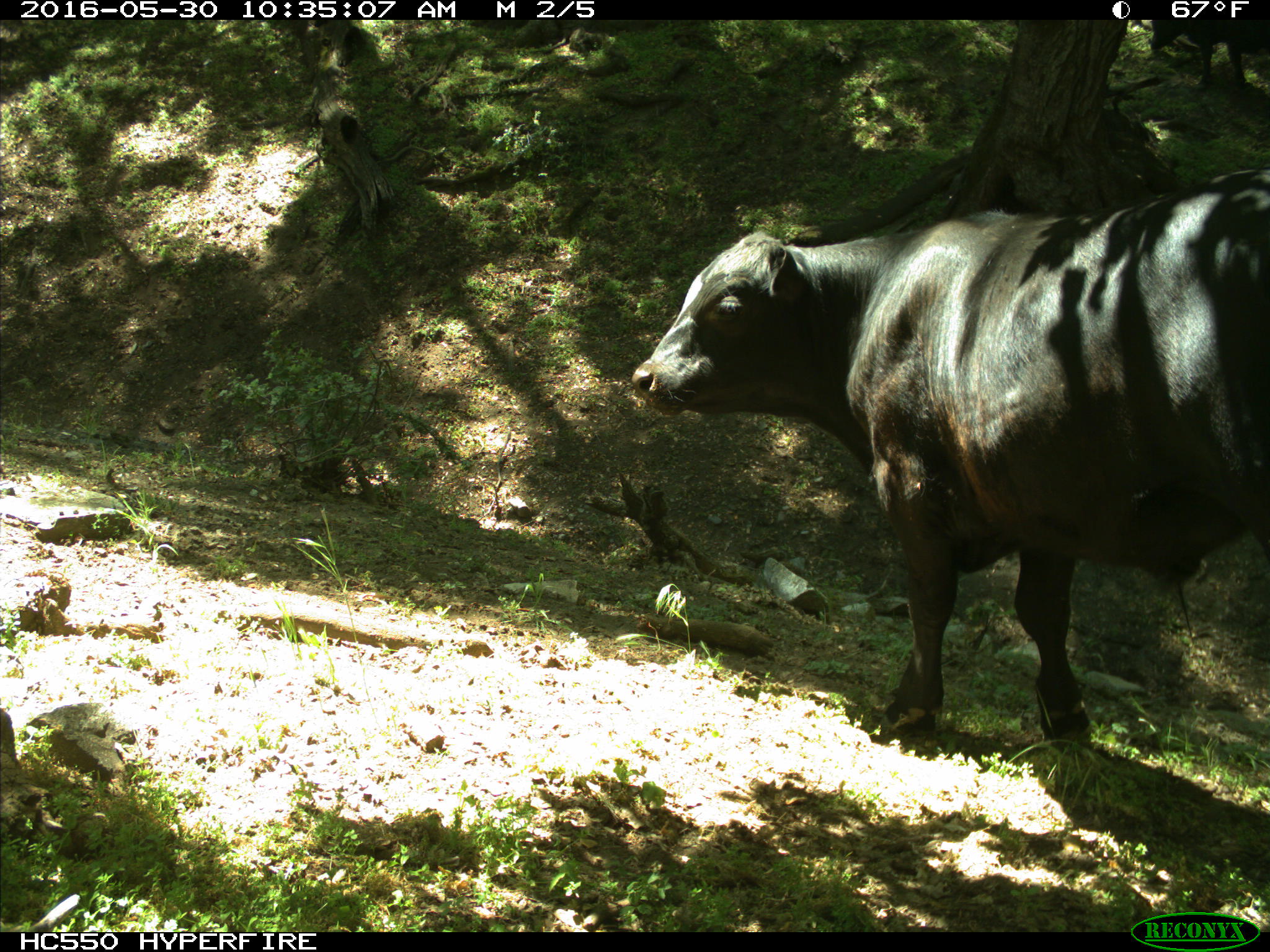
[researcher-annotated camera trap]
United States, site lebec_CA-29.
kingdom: Animalia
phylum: Chordata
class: Mammalia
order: Artiodactyla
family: Bovidae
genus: Bos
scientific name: Bos taurus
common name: domestic cow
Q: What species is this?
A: Bos taurus (domestic cow).